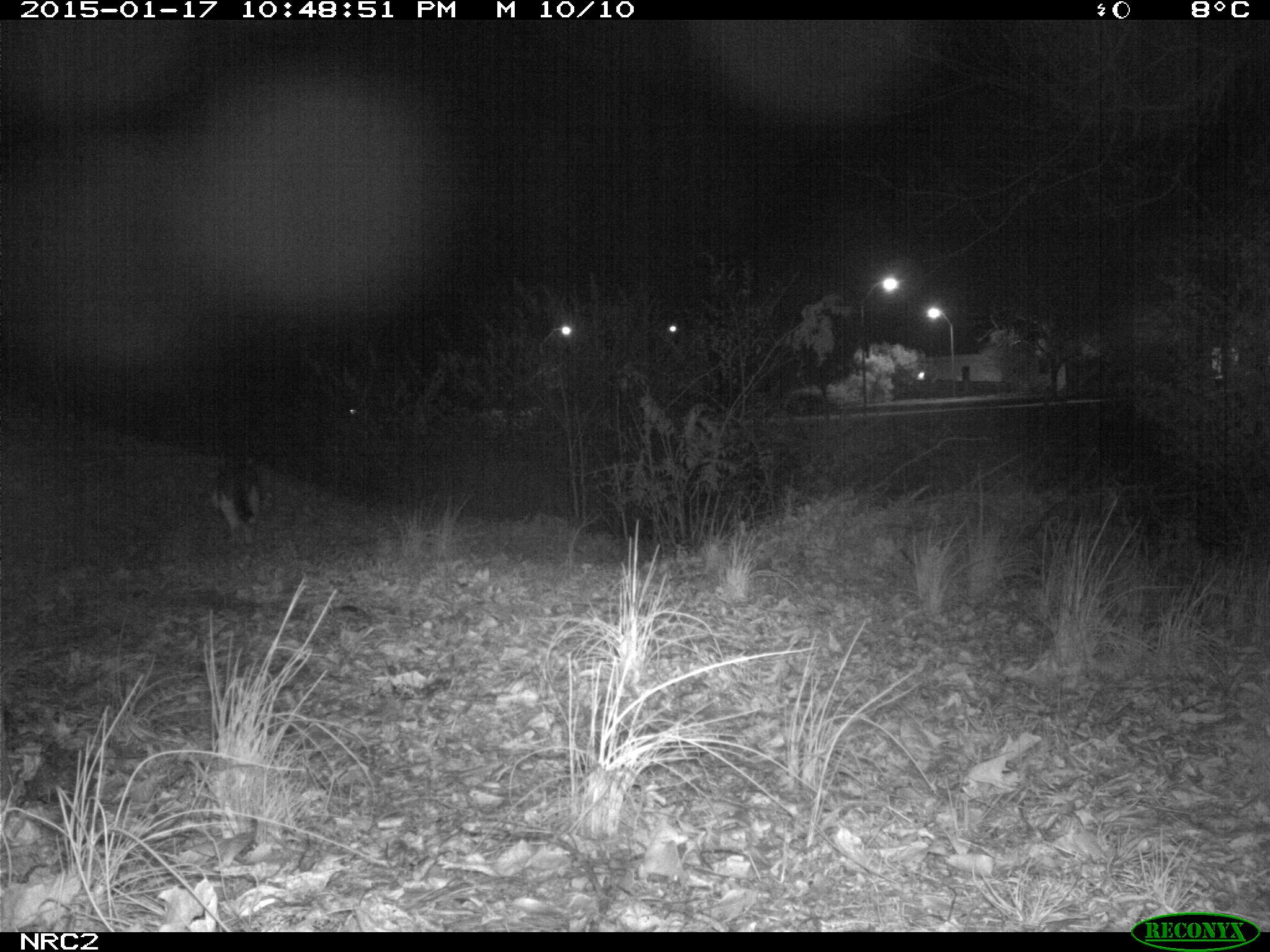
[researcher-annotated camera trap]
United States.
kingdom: Animalia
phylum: Chordata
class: Mammalia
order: Carnivora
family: Felidae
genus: Felis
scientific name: Felis catus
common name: domestic cat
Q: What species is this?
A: Domestic Cat (Felis catus).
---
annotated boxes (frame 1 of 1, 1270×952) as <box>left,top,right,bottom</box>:
Domestic Cat: <box>206,467,270,539</box>